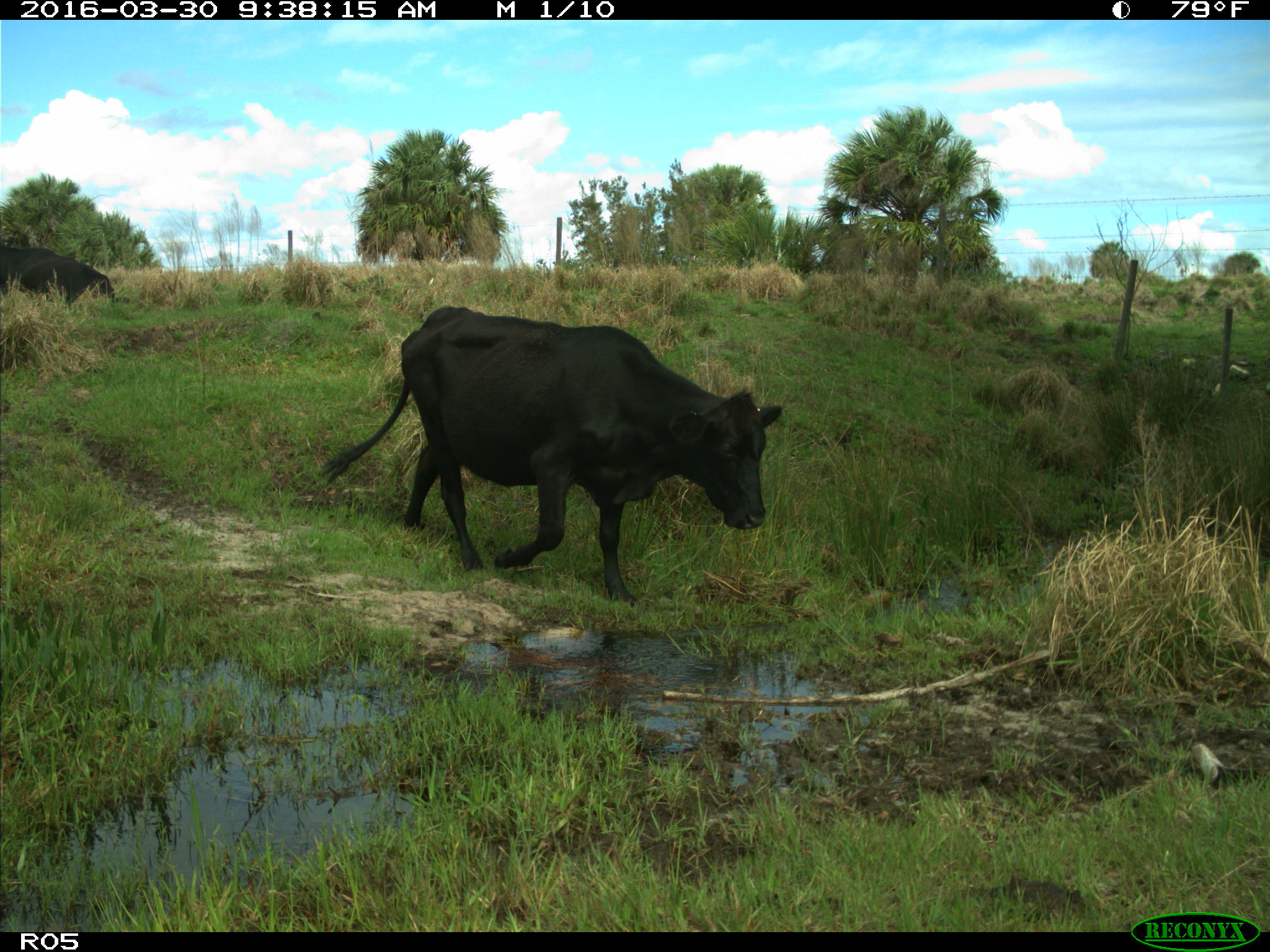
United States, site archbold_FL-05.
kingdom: Animalia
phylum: Chordata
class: Mammalia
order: Artiodactyla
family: Bovidae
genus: Bos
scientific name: Bos taurus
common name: domestic cow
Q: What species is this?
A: Bos taurus (domestic cow).